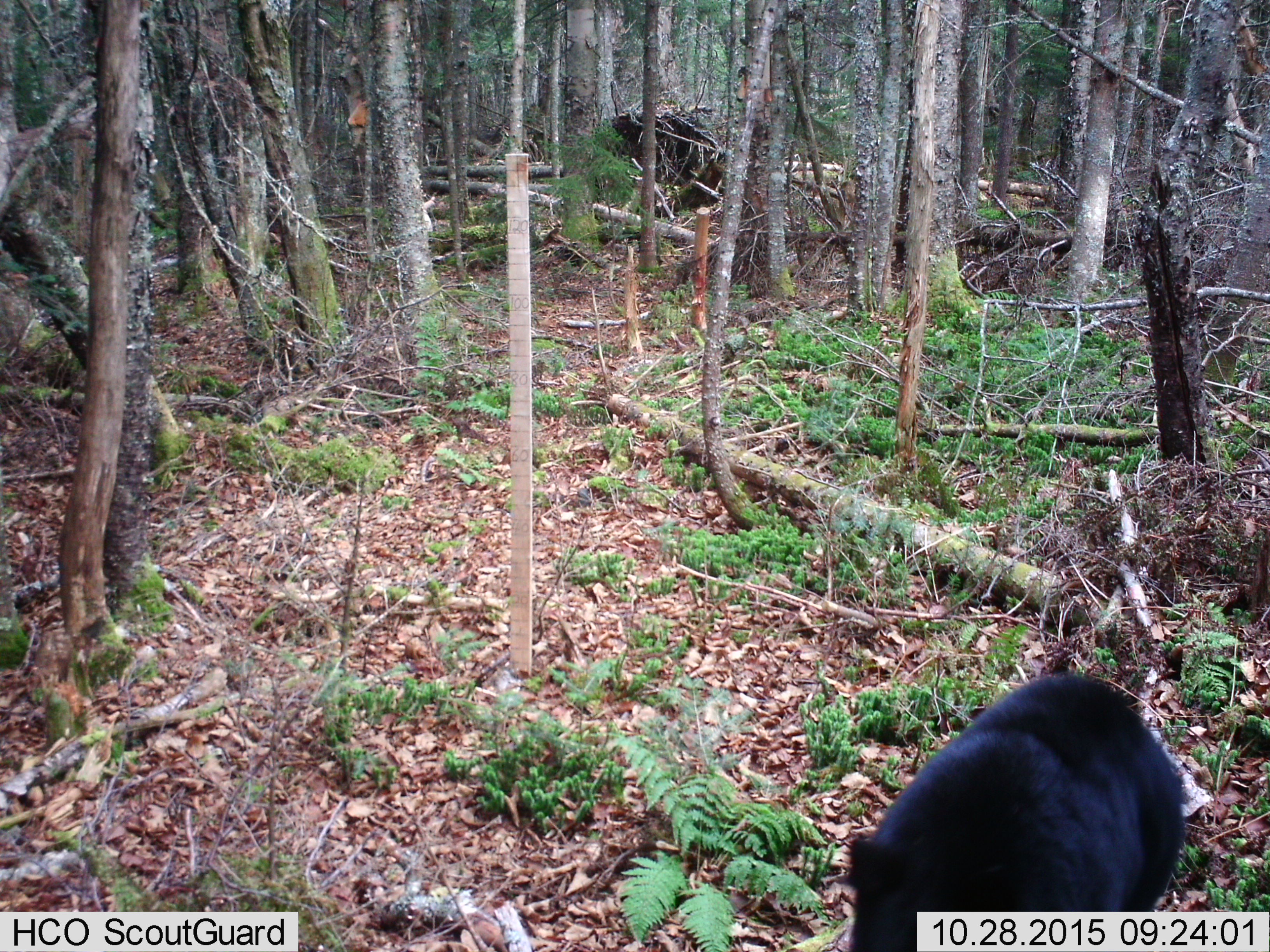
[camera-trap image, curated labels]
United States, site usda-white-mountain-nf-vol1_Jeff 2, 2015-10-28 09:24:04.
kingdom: Animalia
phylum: Chordata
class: Mammalia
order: Carnivora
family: Ursidae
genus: Ursus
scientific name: Ursus americanus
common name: black bear